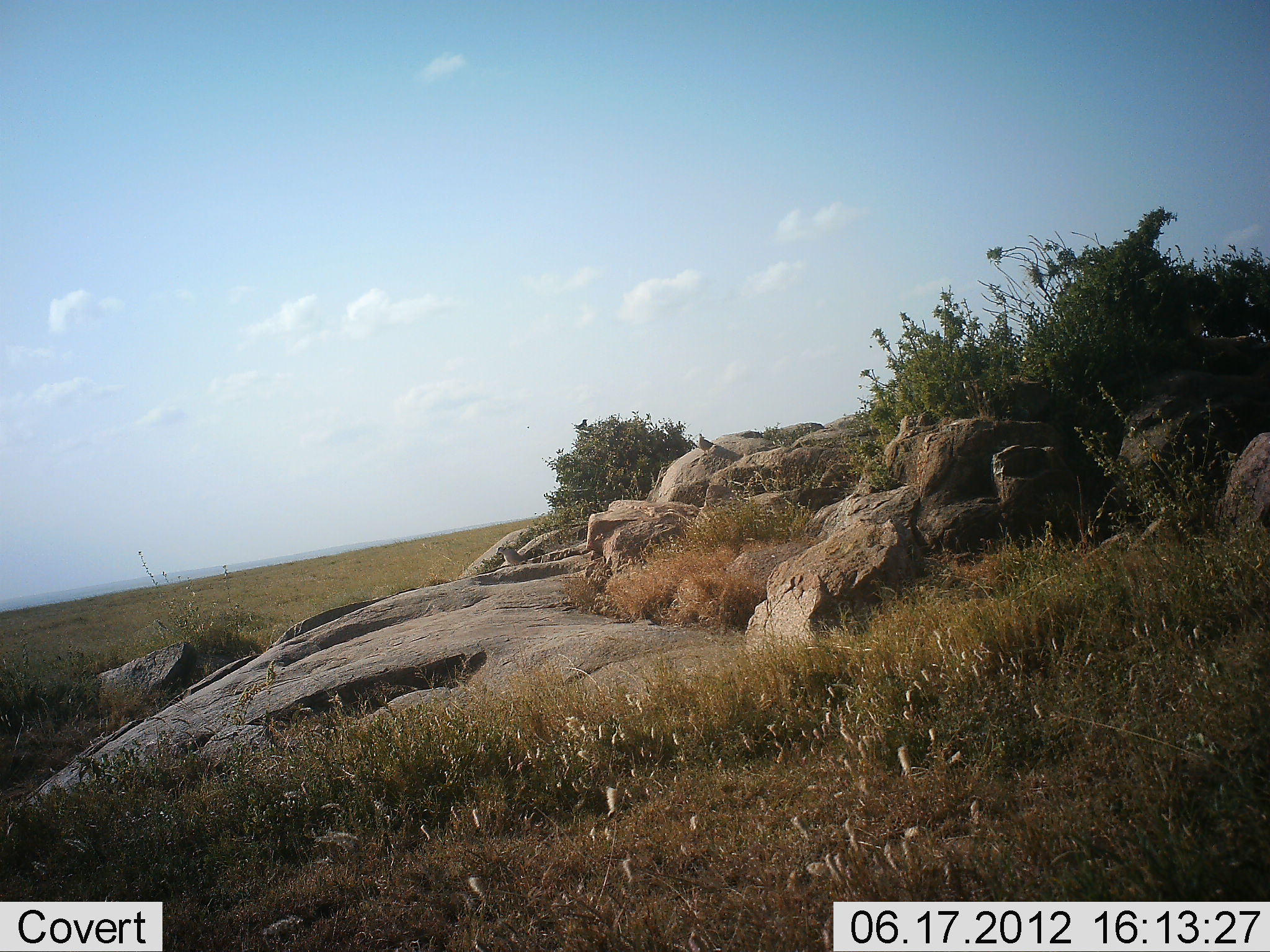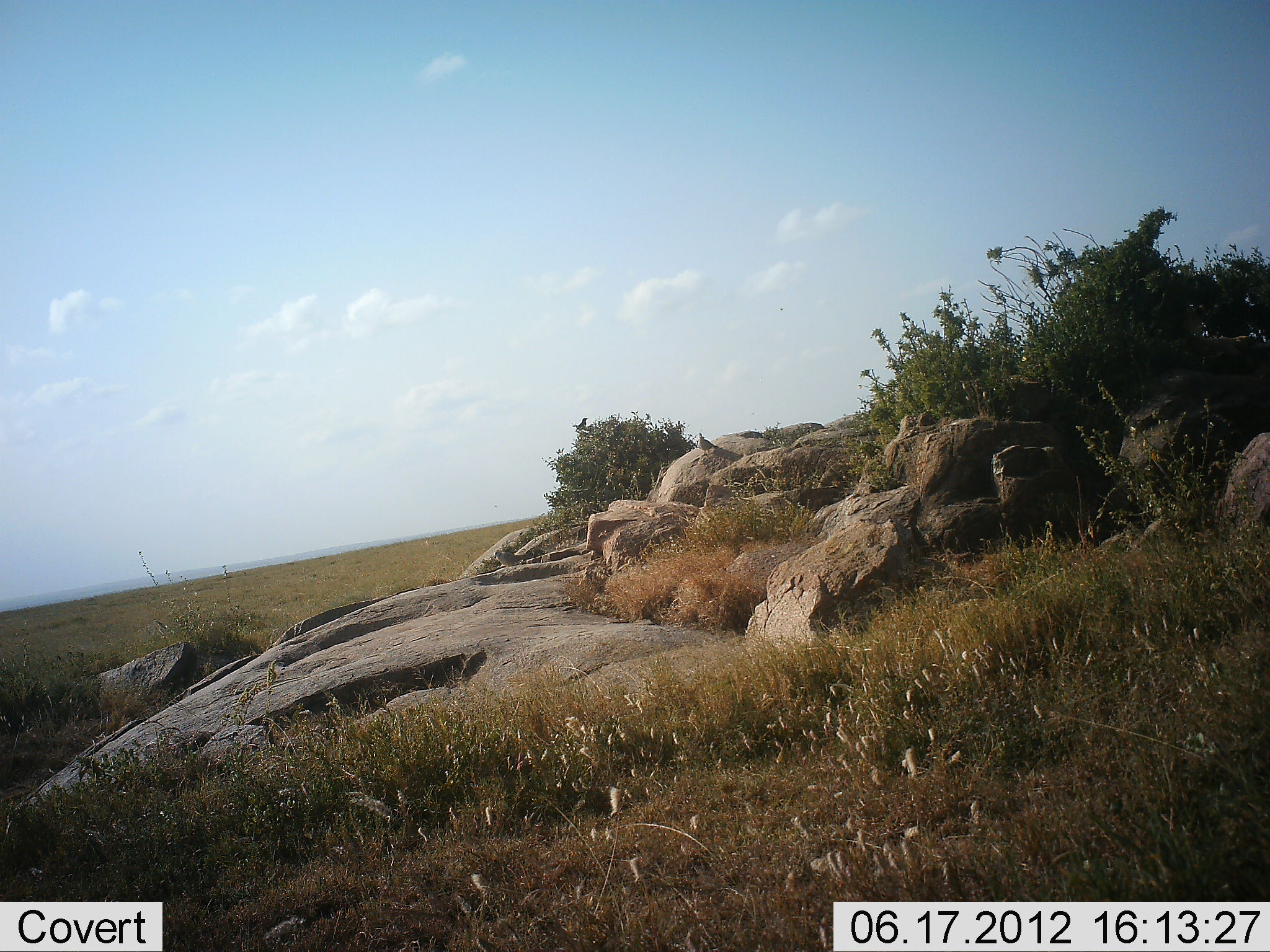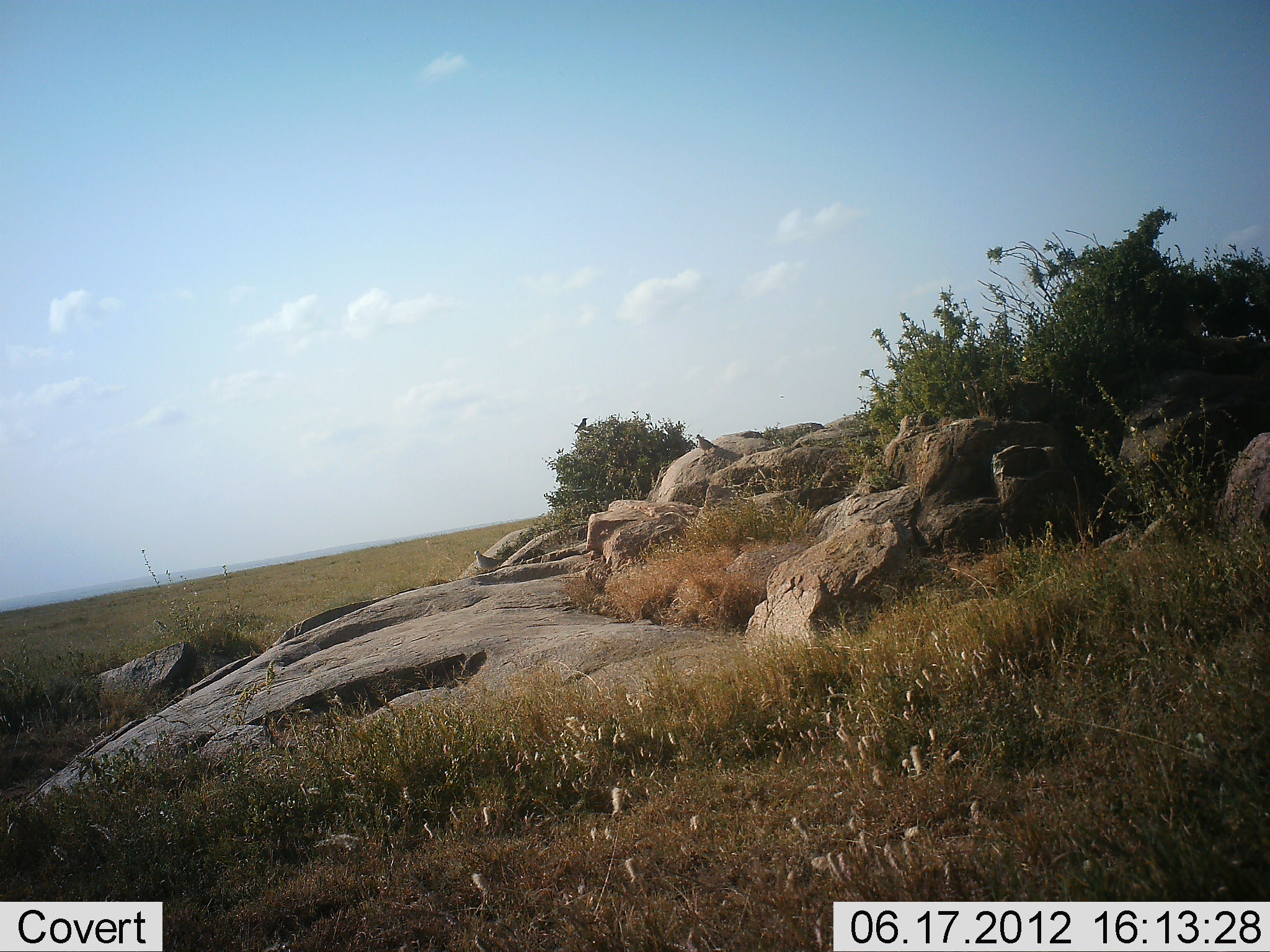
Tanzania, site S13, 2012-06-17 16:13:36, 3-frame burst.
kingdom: Animalia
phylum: Chordata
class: Aves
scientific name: Aves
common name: bird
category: otherbird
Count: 1.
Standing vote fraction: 30%.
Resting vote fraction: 0%.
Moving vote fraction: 90%.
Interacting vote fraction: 0%.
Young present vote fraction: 0%.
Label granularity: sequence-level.